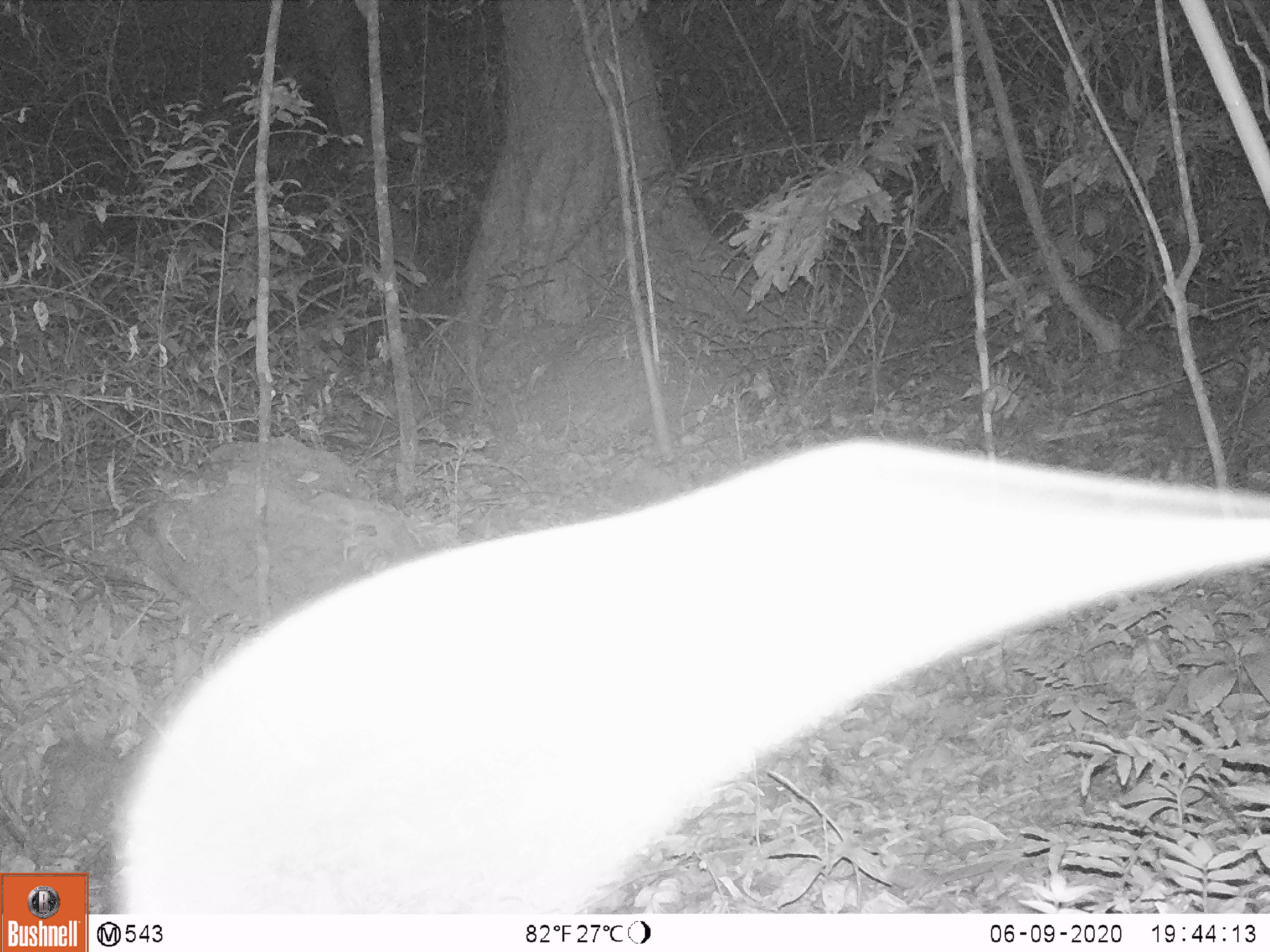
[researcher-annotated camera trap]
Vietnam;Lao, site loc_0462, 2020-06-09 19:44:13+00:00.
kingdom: Animalia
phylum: Chordata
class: Mammalia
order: Rodentia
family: Muridae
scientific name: Muridae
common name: old-world mice and rats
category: unidentified murid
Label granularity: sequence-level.